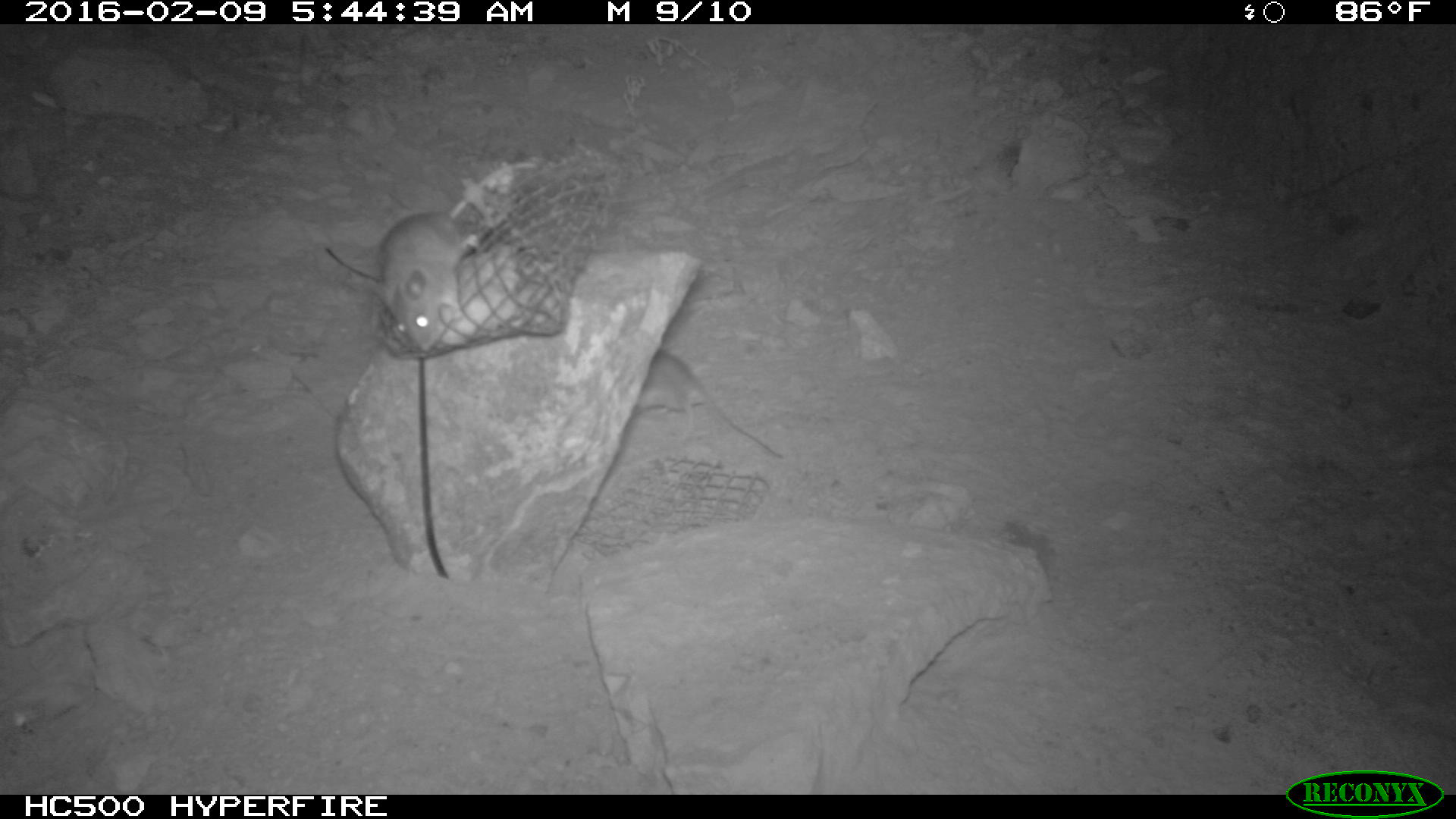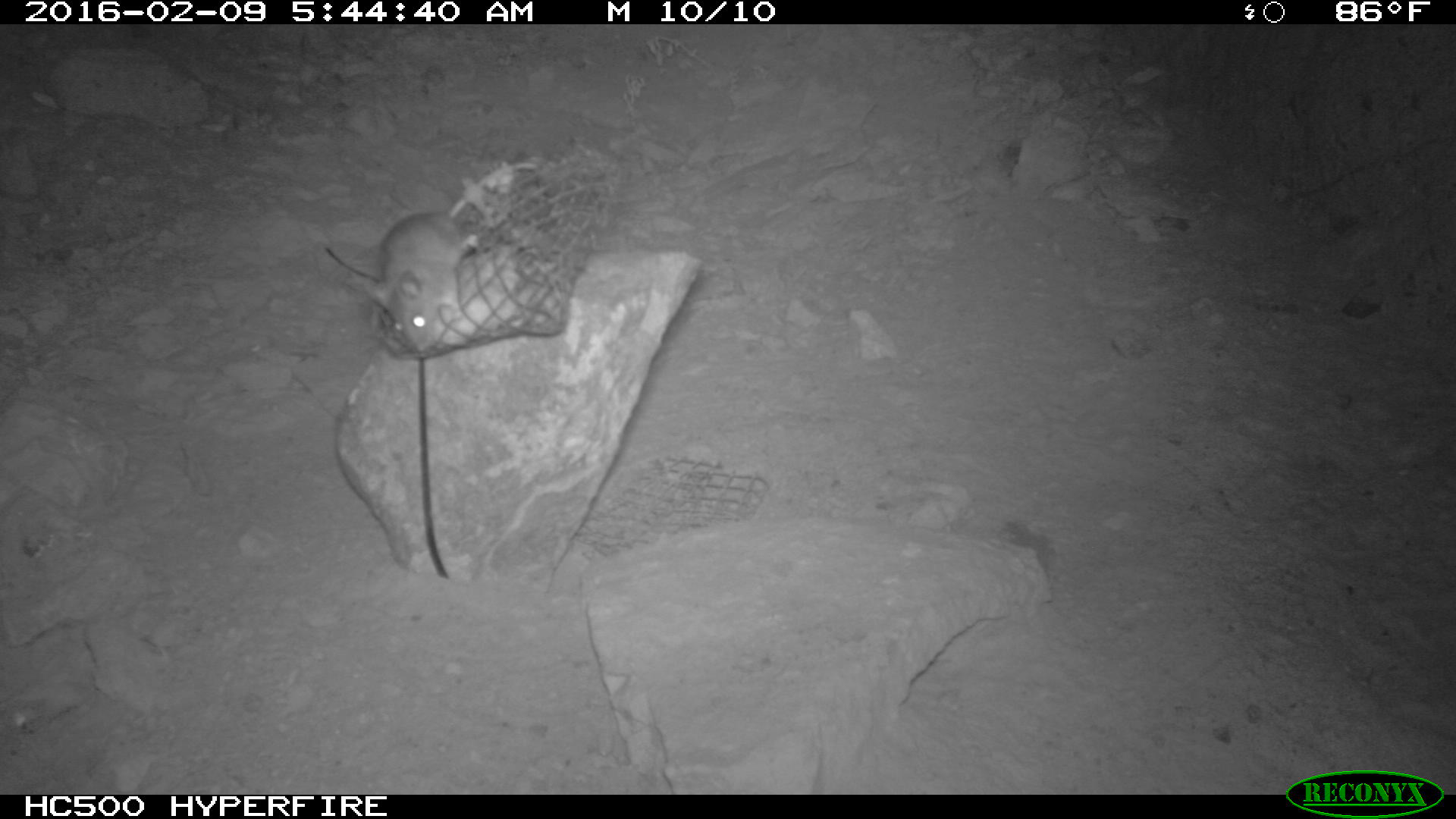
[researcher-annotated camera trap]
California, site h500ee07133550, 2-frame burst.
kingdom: Animalia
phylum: Chordata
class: Mammalia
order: Rodentia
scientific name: Rodentia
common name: rodent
Rodent (Rodentia).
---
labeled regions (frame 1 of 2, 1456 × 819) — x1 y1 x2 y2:
rodent: 371 163 536 352; 635 350 782 459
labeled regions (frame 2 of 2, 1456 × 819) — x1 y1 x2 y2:
rodent: 366 160 538 355